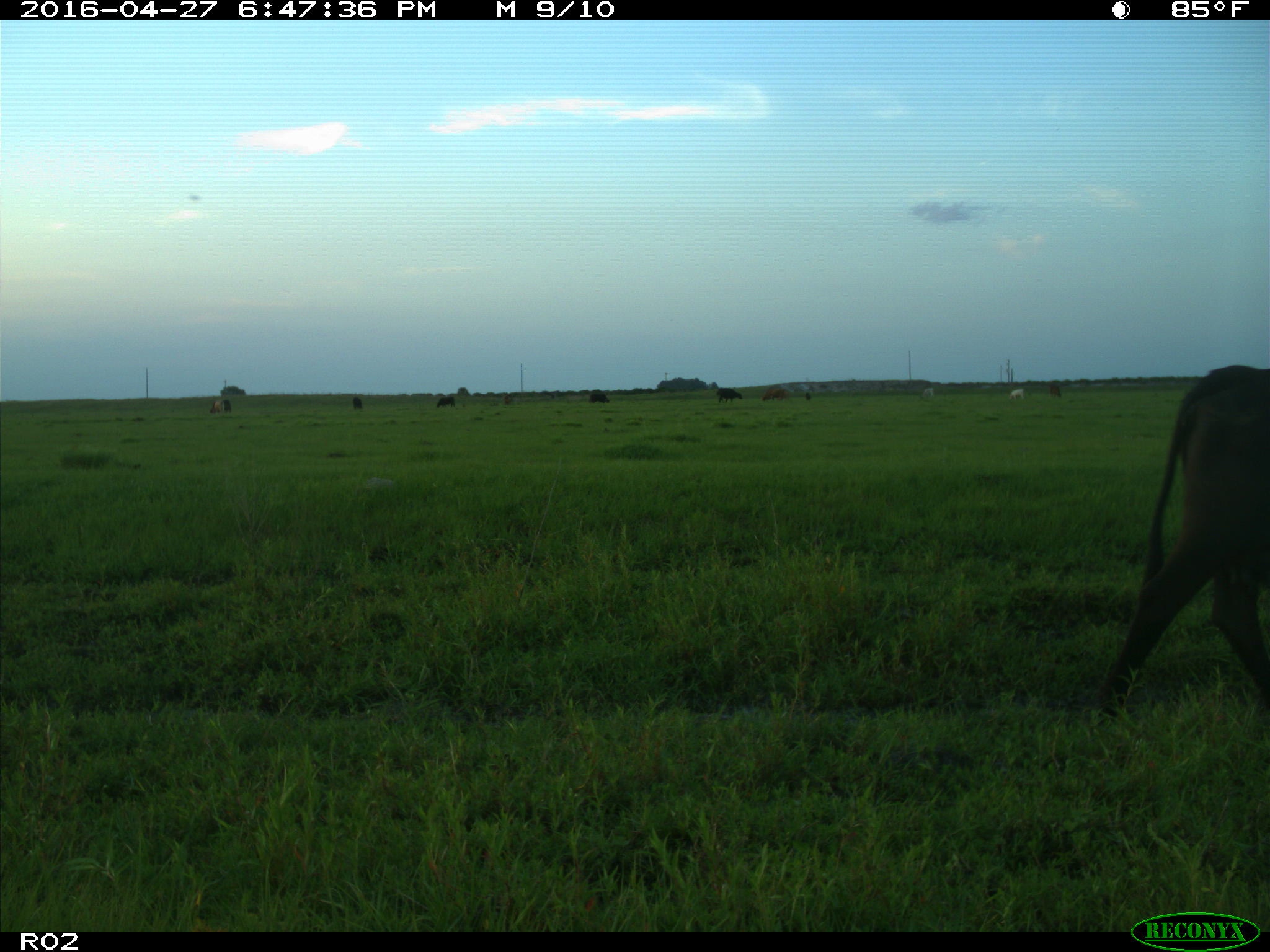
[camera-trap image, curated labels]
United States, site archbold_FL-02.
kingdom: Animalia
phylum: Chordata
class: Mammalia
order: Artiodactyla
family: Bovidae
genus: Bos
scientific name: Bos taurus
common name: domestic cow